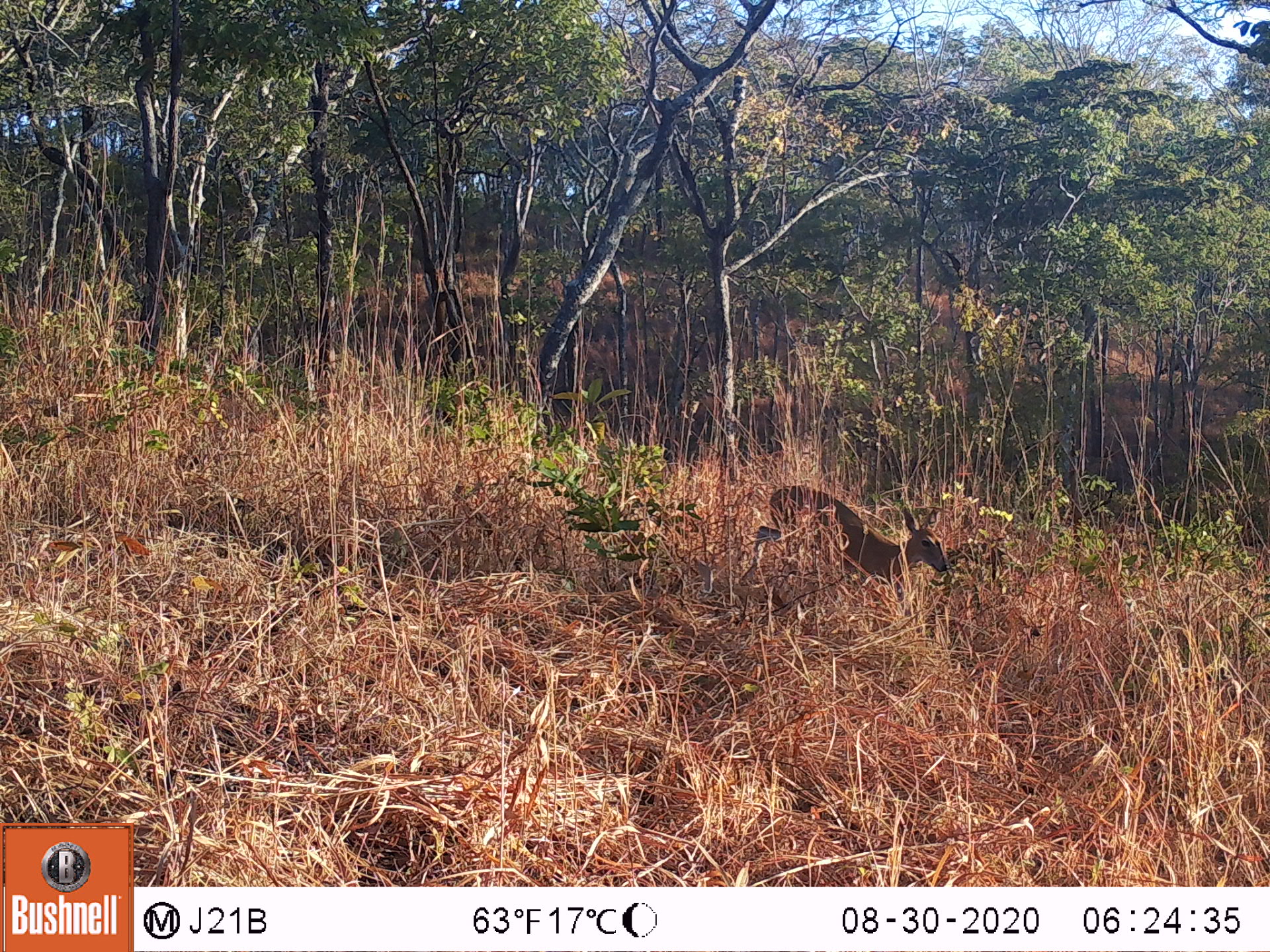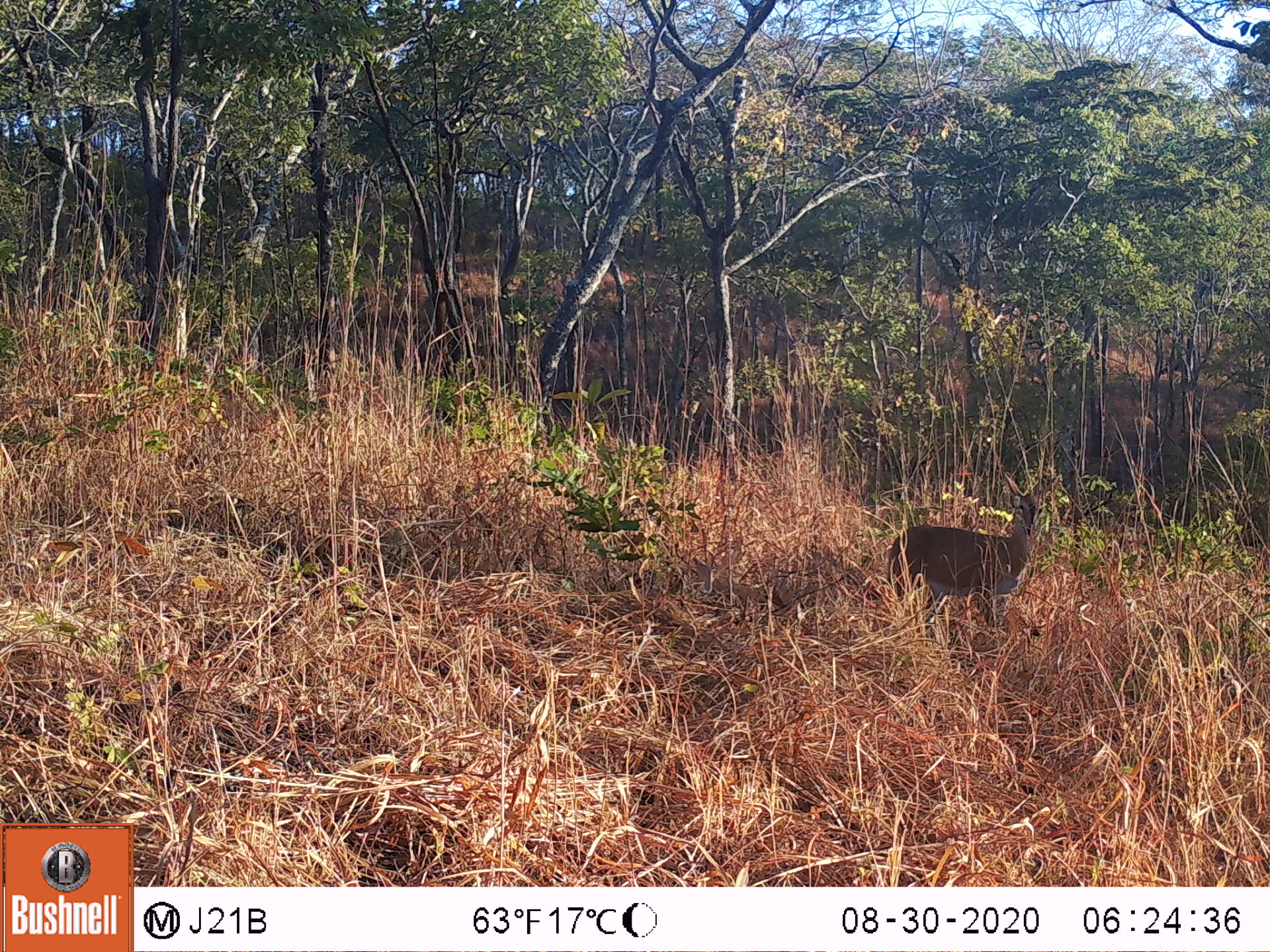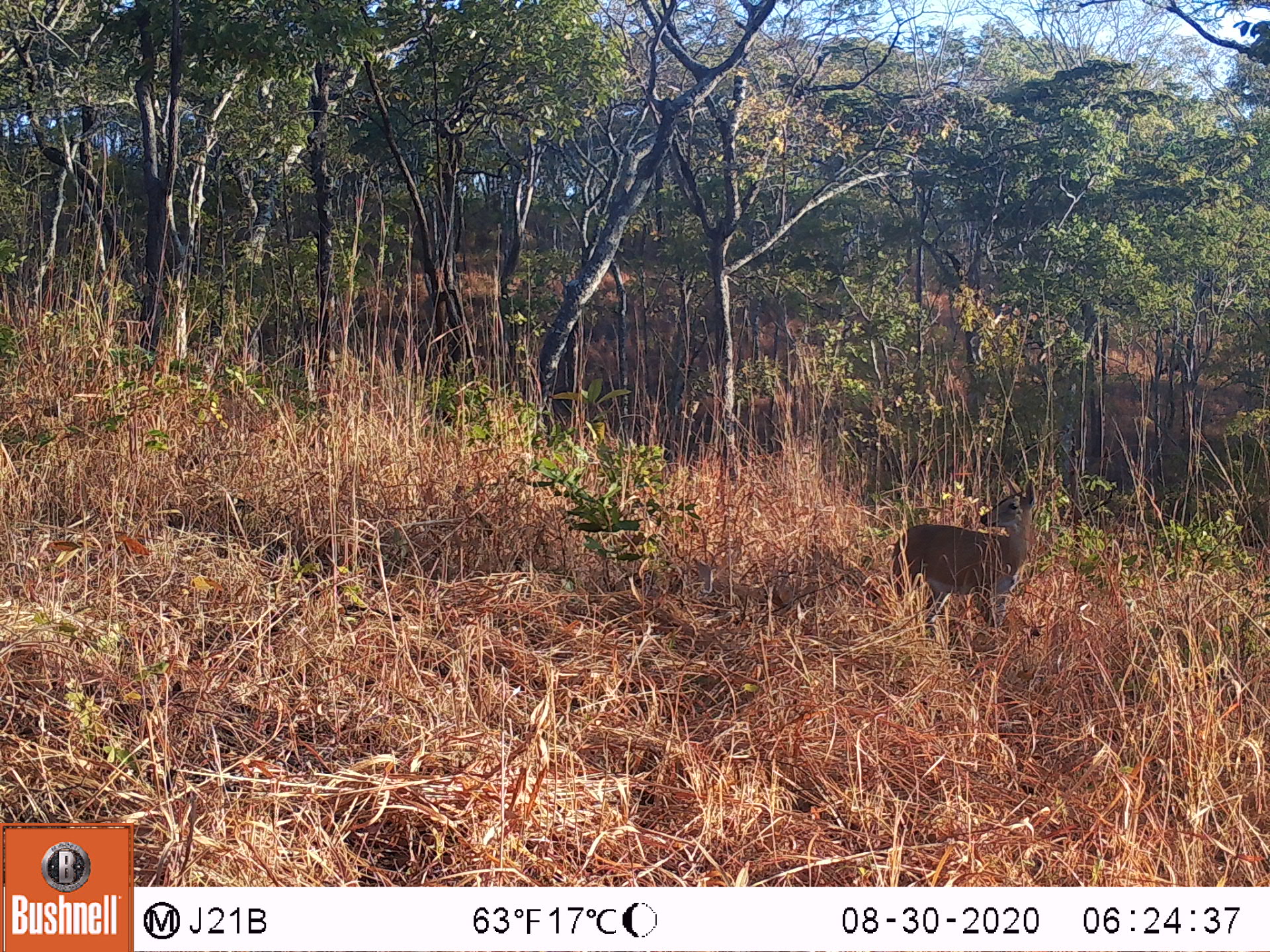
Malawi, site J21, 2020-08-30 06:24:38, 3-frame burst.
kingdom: Animalia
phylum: Chordata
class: Mammalia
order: Artiodactyla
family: Bovidae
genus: Sylvicapra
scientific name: Sylvicapra grimmia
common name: common duiker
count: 1